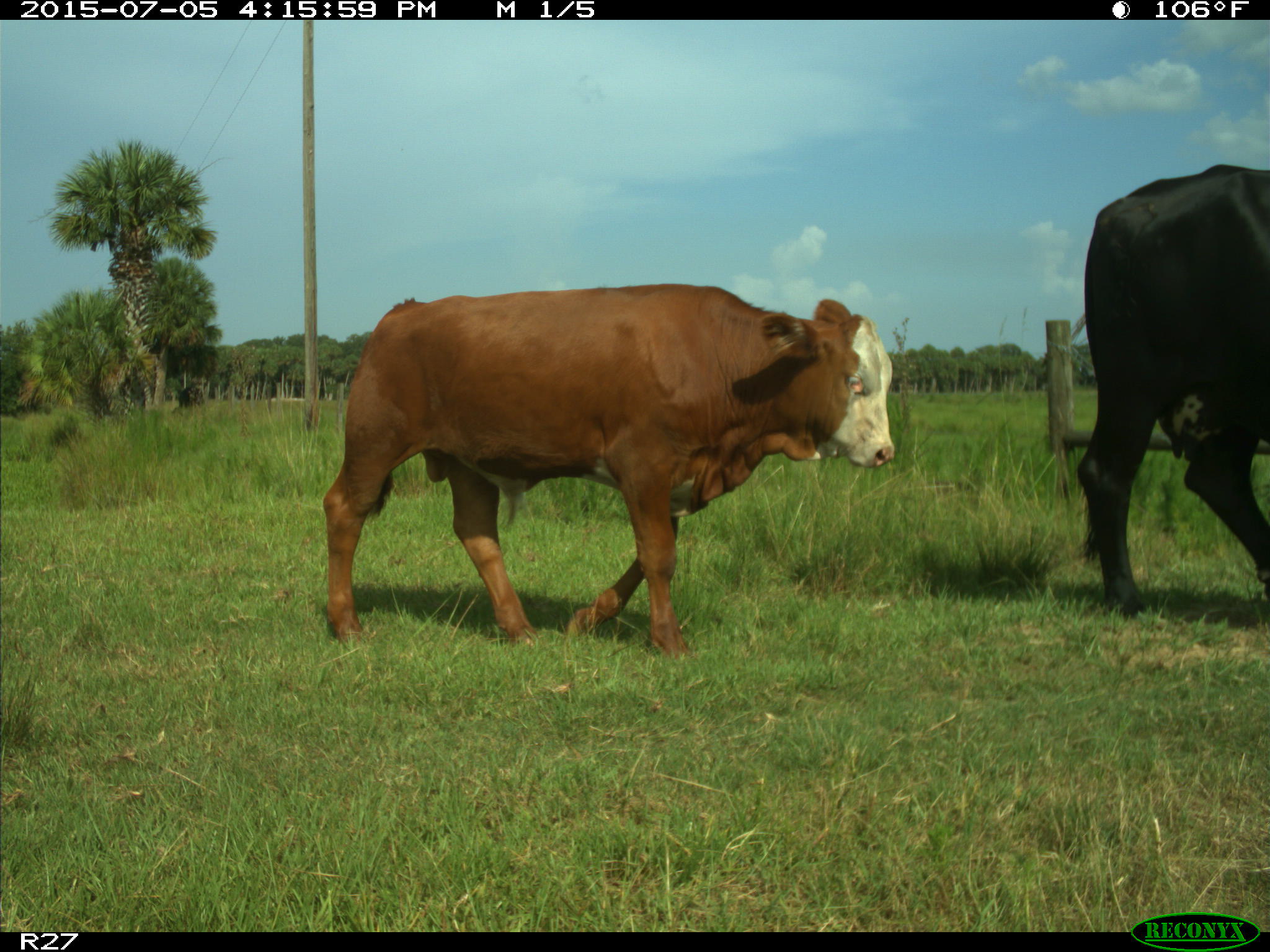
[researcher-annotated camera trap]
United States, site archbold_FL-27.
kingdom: Animalia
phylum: Chordata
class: Mammalia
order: Artiodactyla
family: Bovidae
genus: Bos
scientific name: Bos taurus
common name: domestic cow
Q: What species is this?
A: Bos taurus (domestic cow).